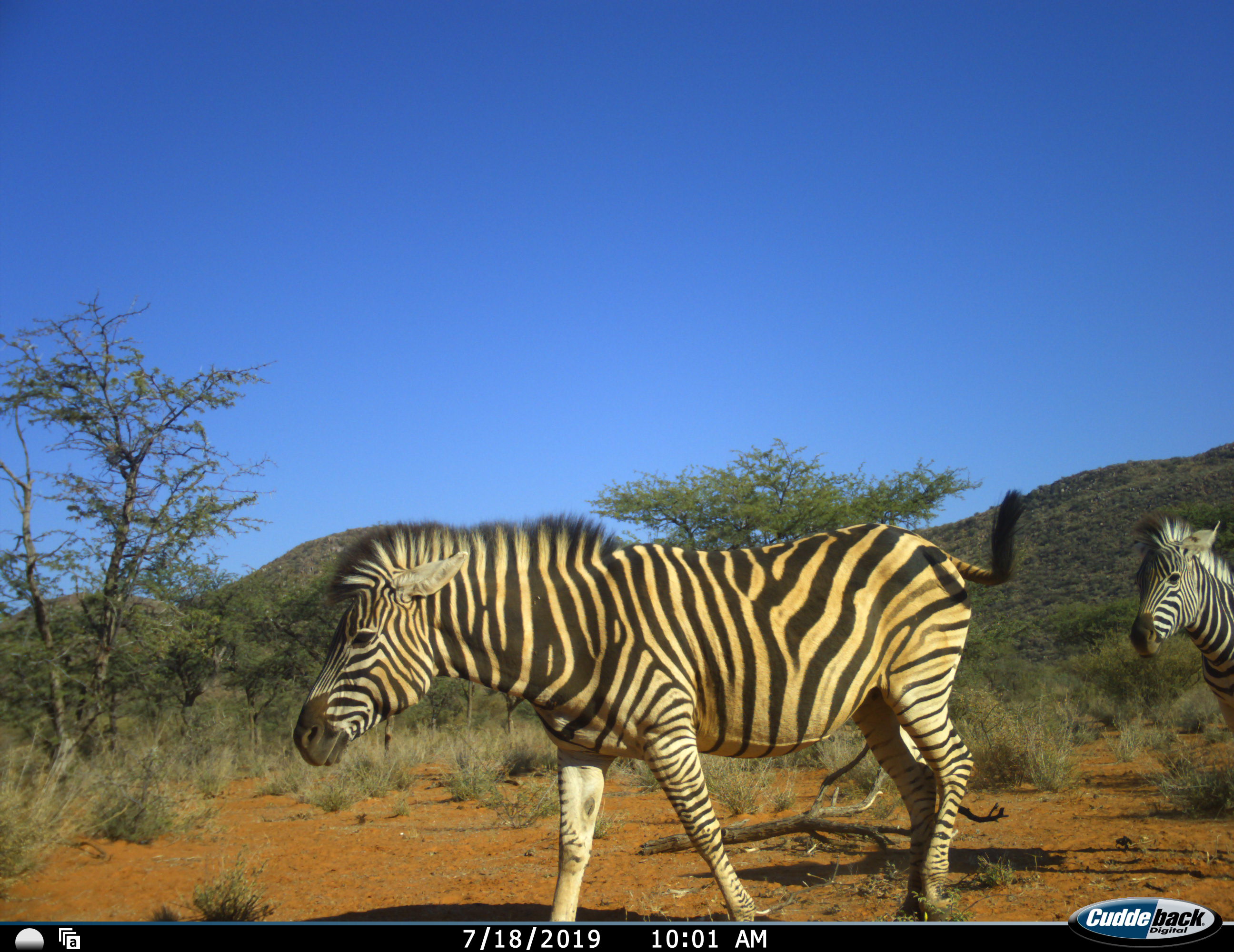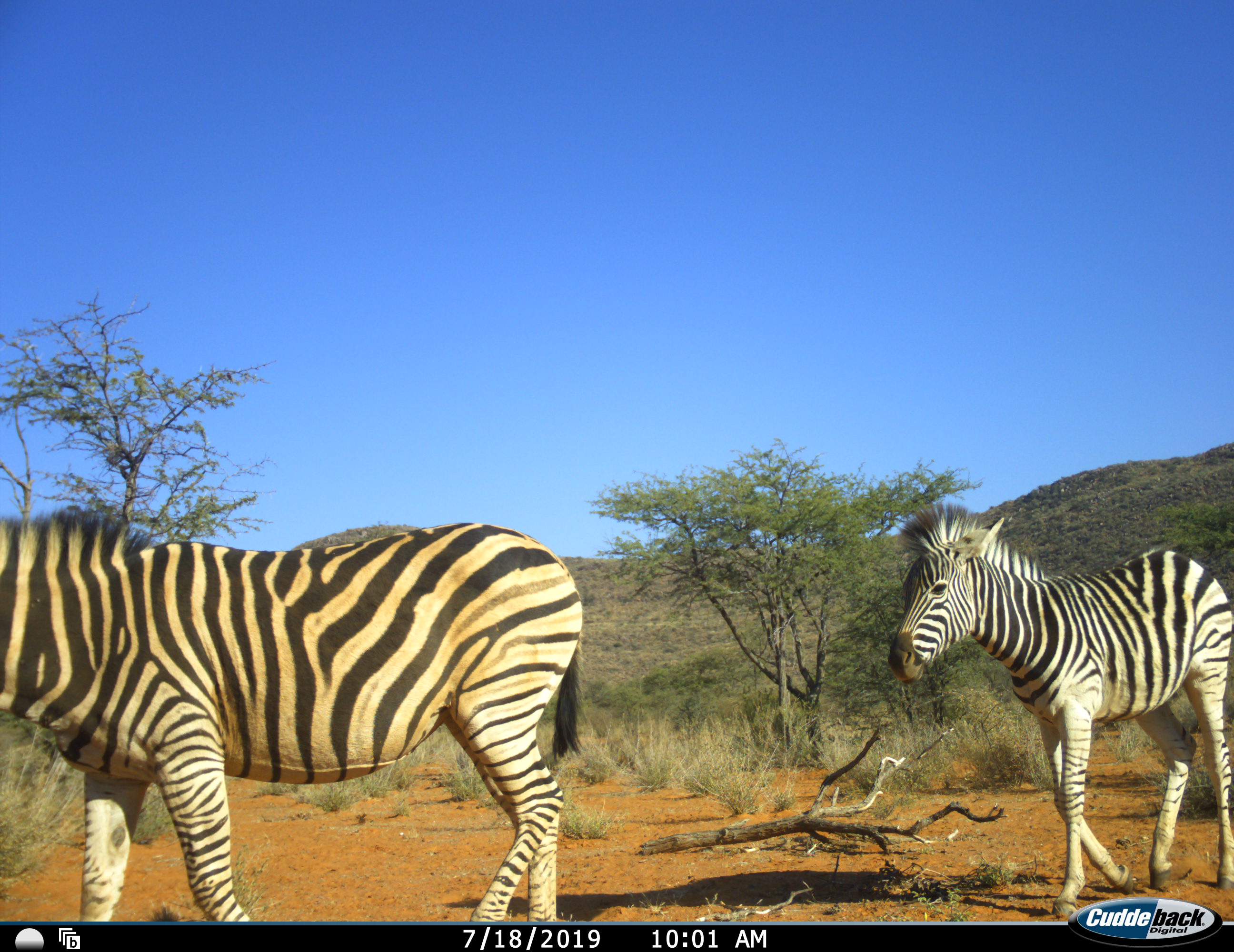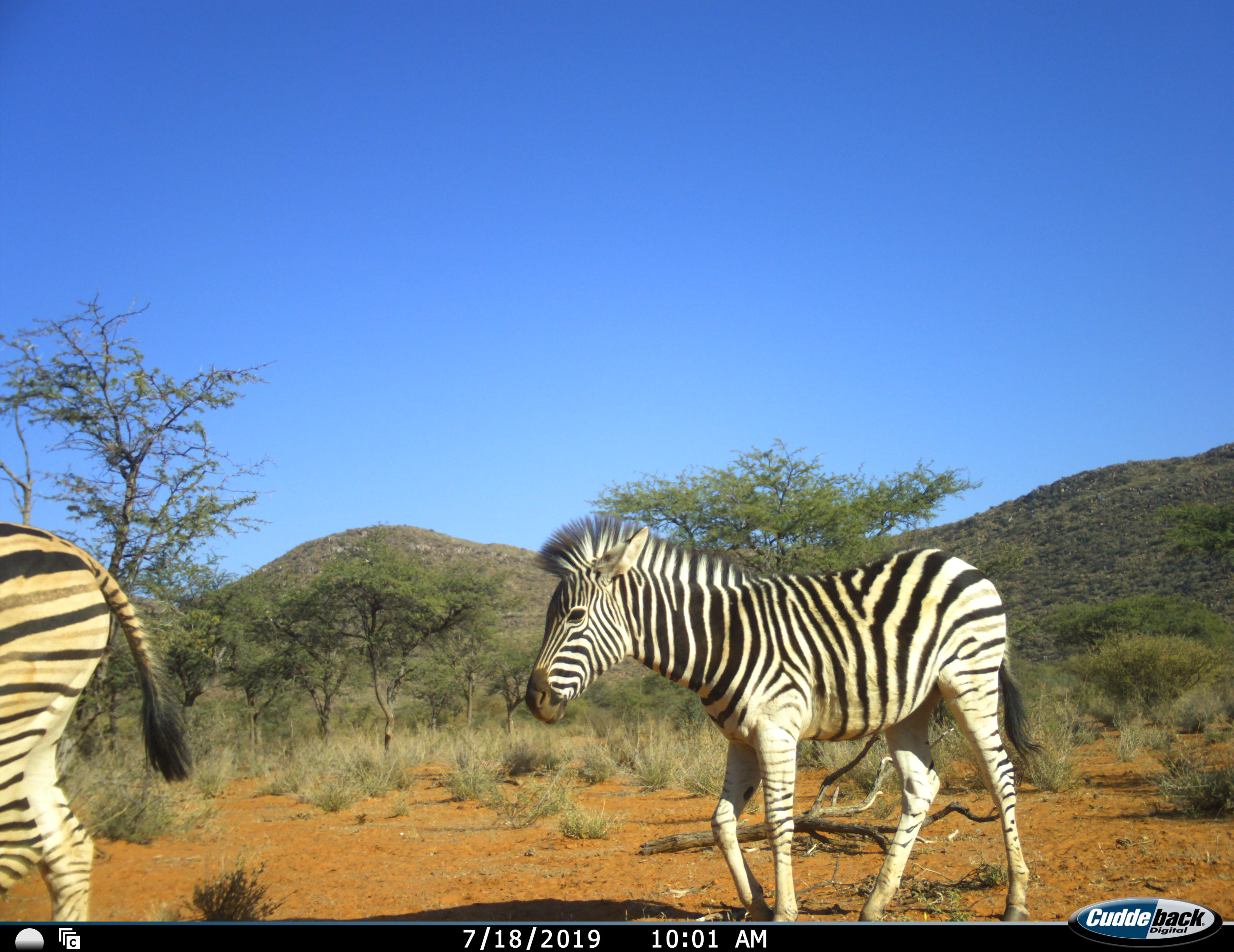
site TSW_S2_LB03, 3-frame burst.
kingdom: Animalia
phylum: Chordata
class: Mammalia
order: Perissodactyla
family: Equidae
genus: Equus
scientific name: Equus quagga burchellii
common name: burchell's zebra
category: zebraburchells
Zebraburchells (burchell's zebra) (Equus quagga burchellii), count 2. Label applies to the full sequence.